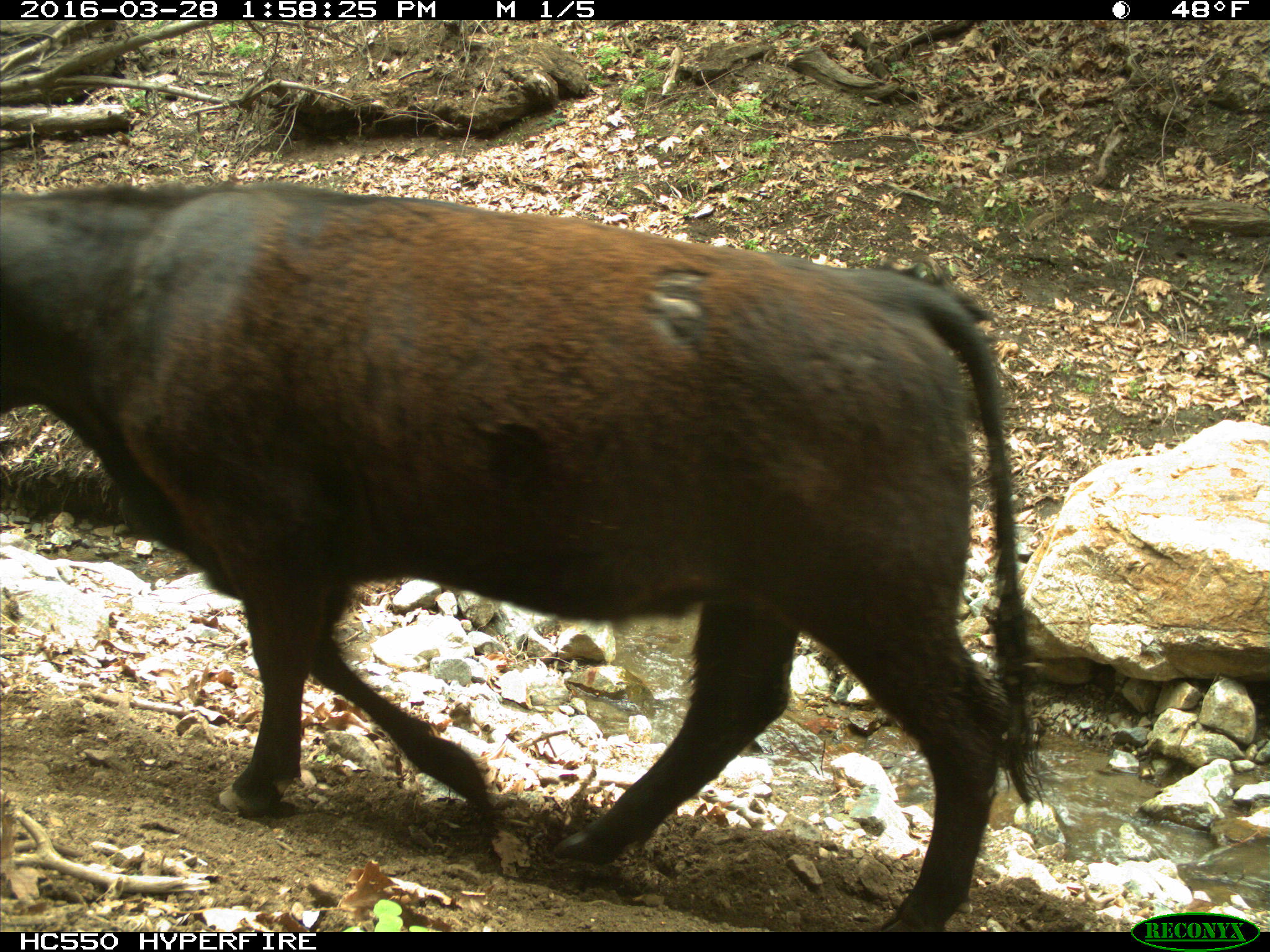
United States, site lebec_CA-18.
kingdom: Animalia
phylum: Chordata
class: Mammalia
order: Artiodactyla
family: Bovidae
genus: Bos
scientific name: Bos taurus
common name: domestic cow